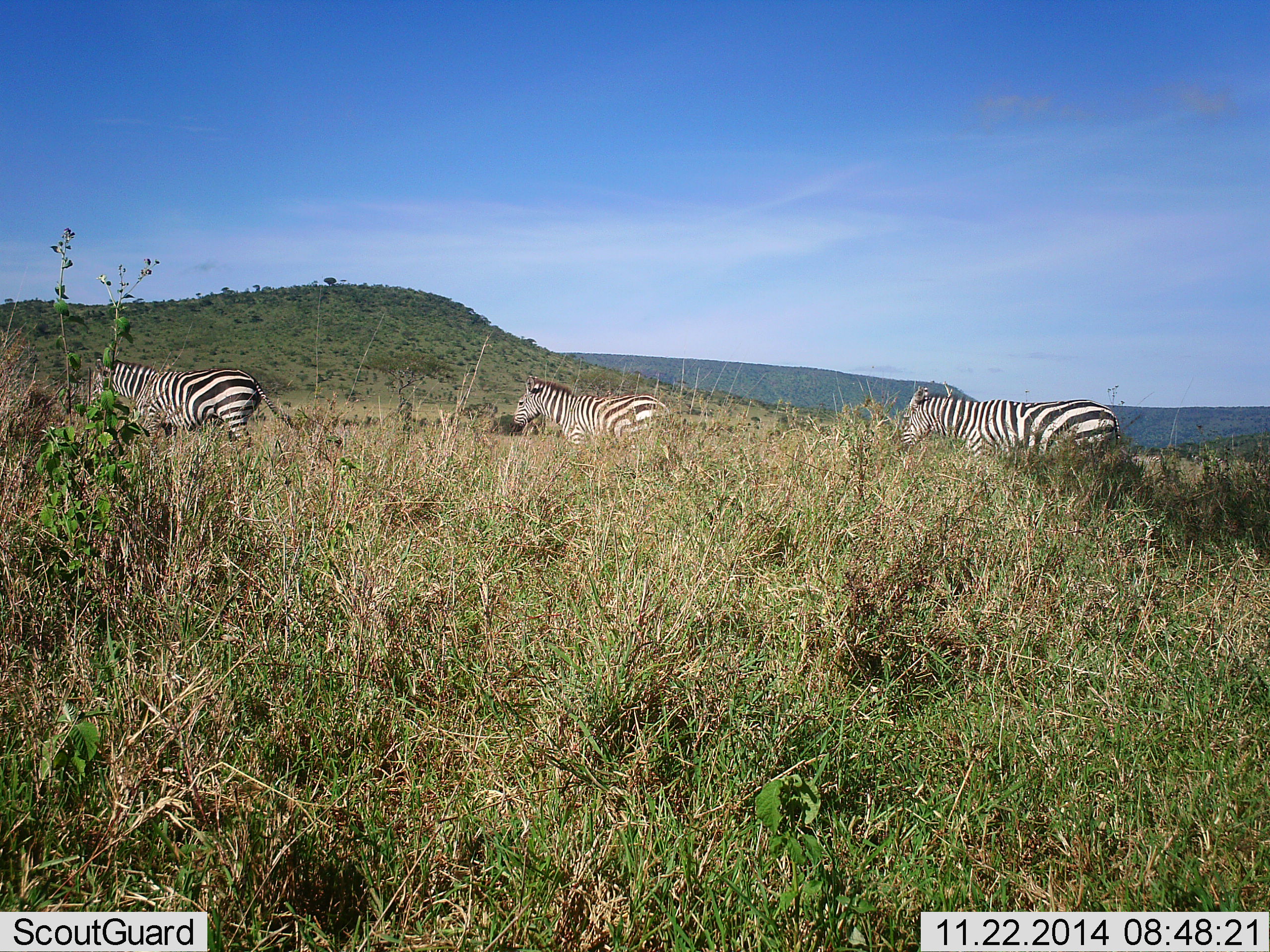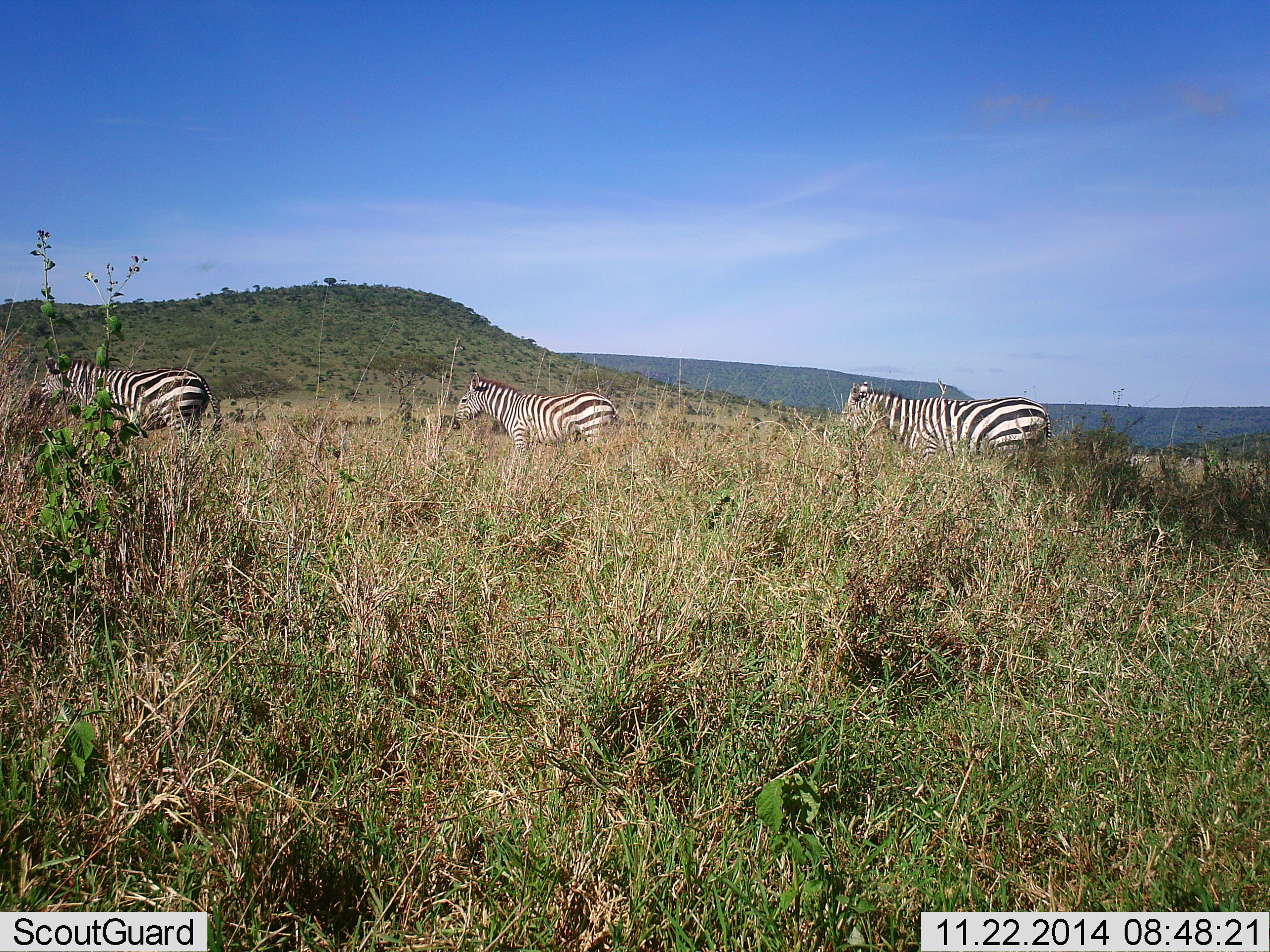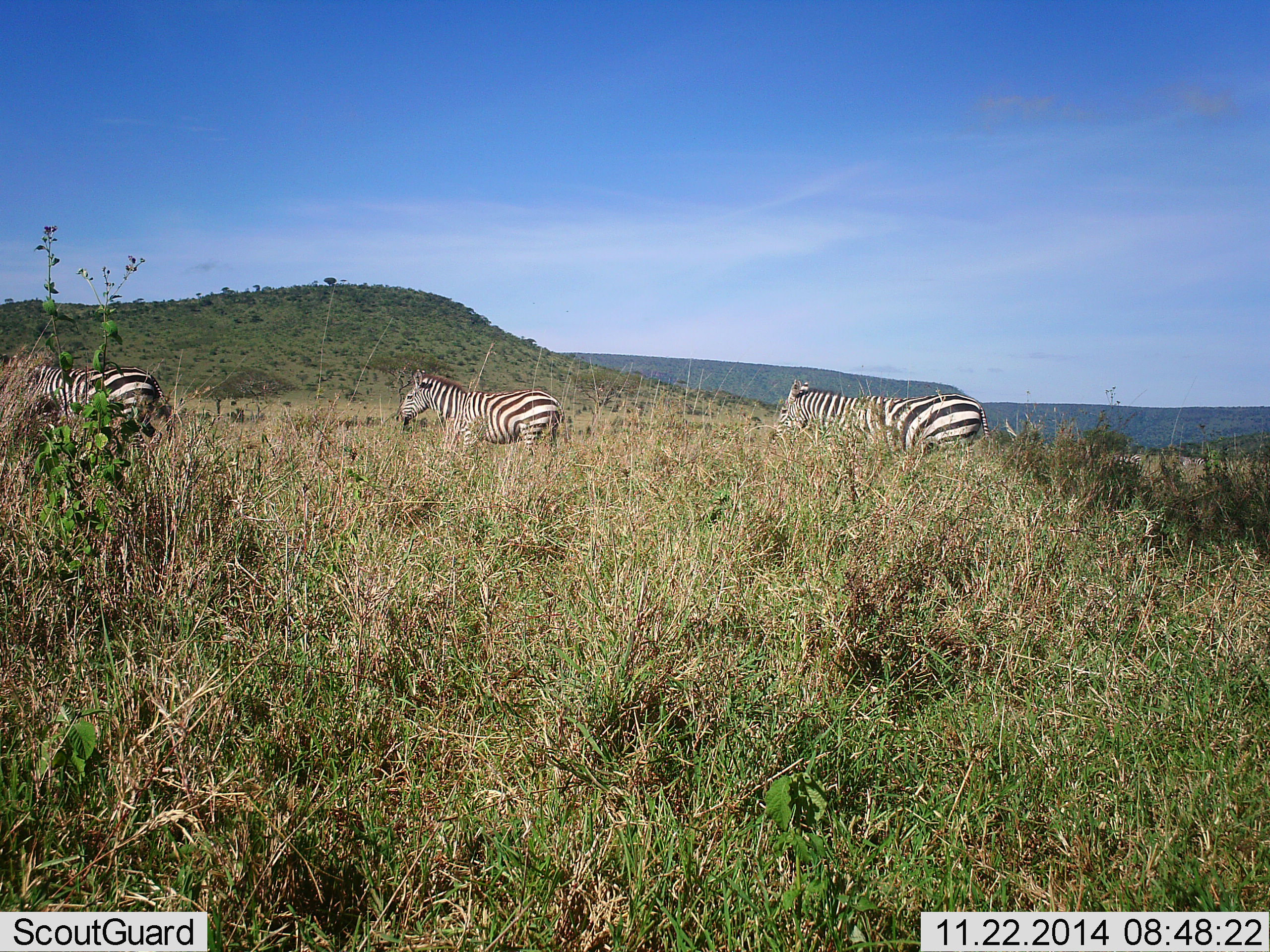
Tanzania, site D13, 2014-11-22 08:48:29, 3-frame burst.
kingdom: Animalia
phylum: Chordata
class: Mammalia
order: Perissodactyla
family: Equidae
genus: Equus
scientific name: Equus quagga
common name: plains zebra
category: zebra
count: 3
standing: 10%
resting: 0%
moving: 100%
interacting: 0%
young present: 0%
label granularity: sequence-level